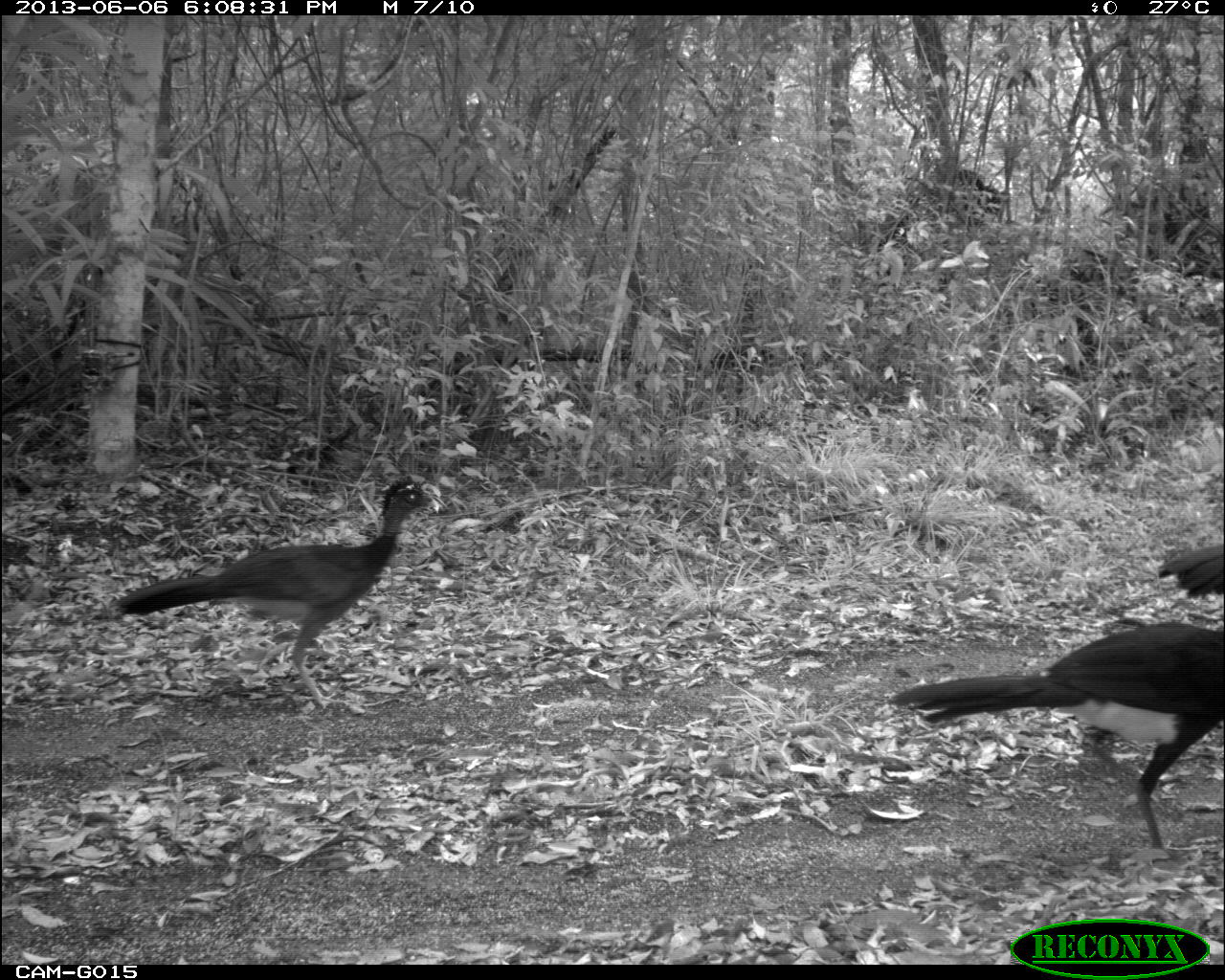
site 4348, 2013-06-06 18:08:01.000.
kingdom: Animalia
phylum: Chordata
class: Aves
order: Galliformes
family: Cracidae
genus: Crax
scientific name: Crax rubra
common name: great curassow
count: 5